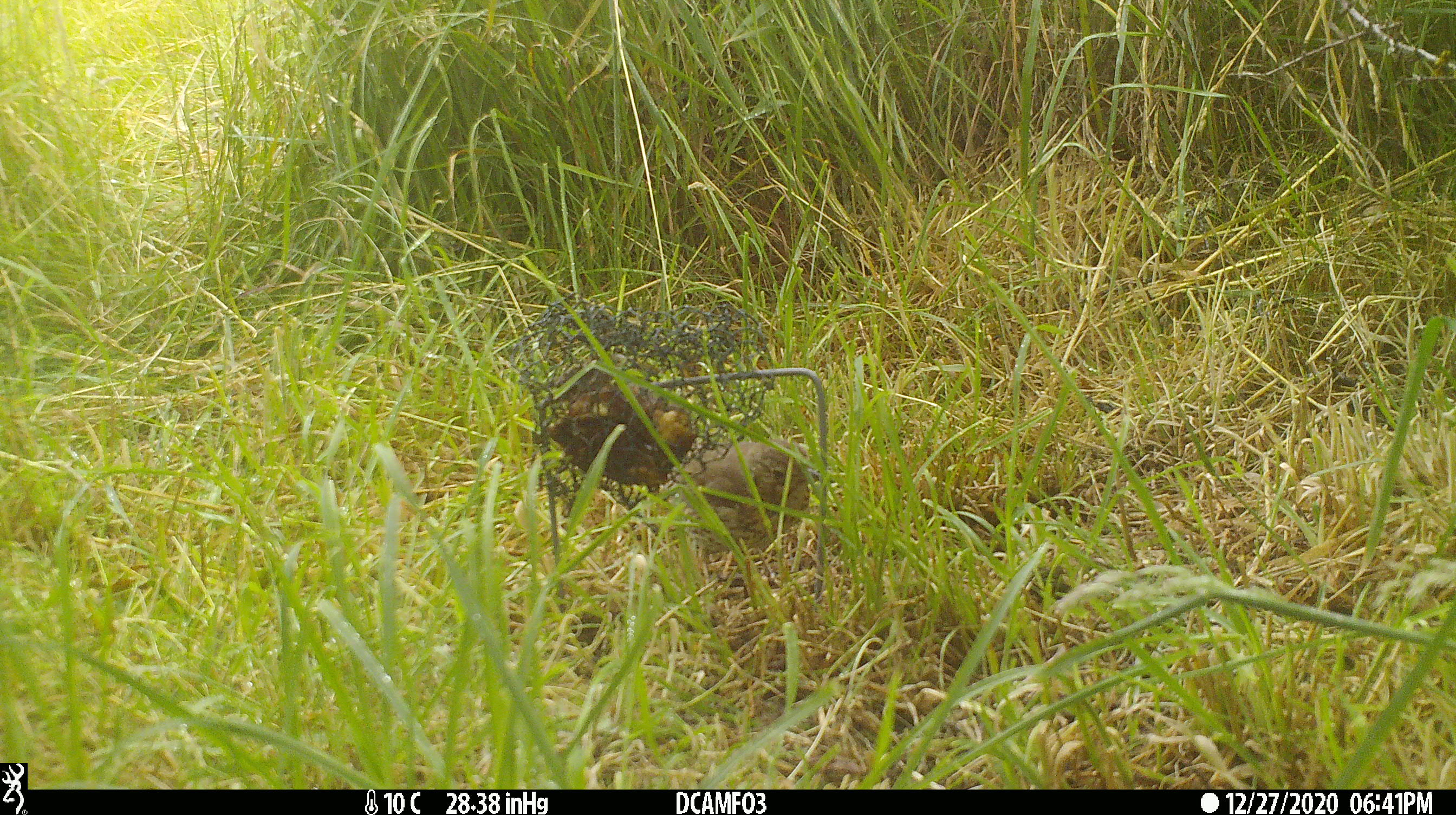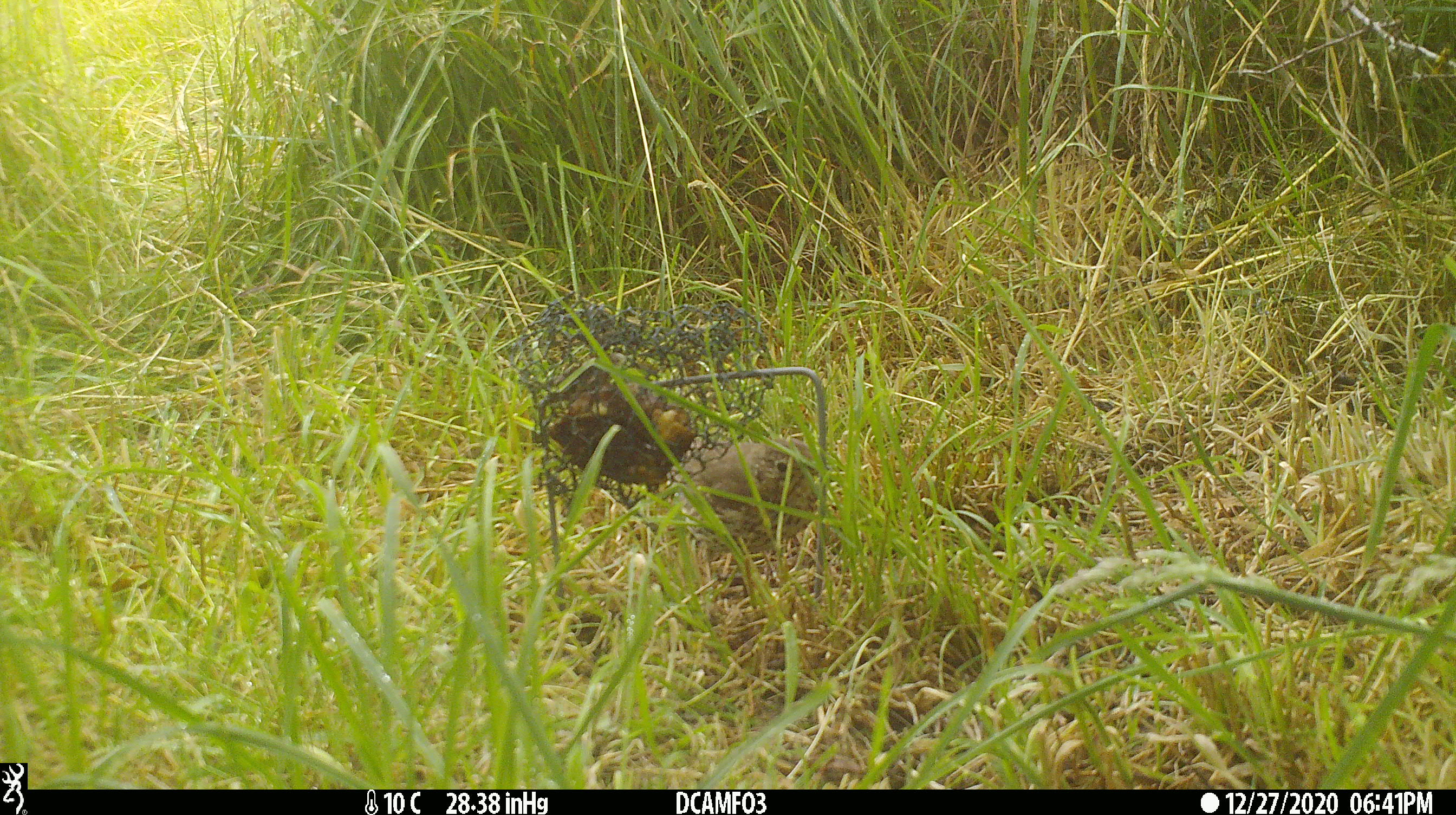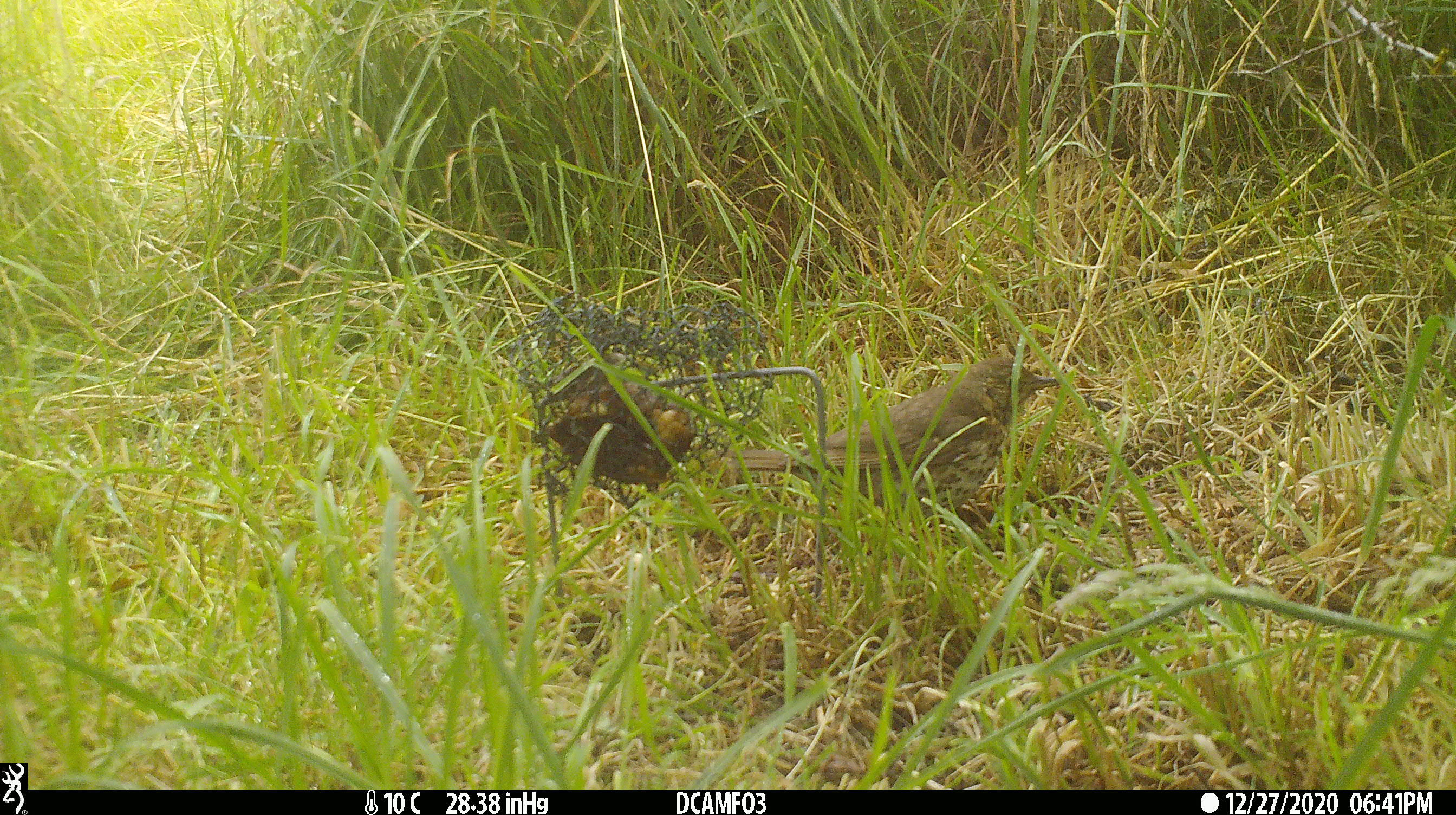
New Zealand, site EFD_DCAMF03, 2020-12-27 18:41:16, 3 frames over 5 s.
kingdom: Animalia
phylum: Chordata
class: Aves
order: Passeriformes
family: Turdidae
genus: Turdus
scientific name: Turdus philomelos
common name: song thrush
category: thrush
Thrush (song thrush) (Turdus philomelos).